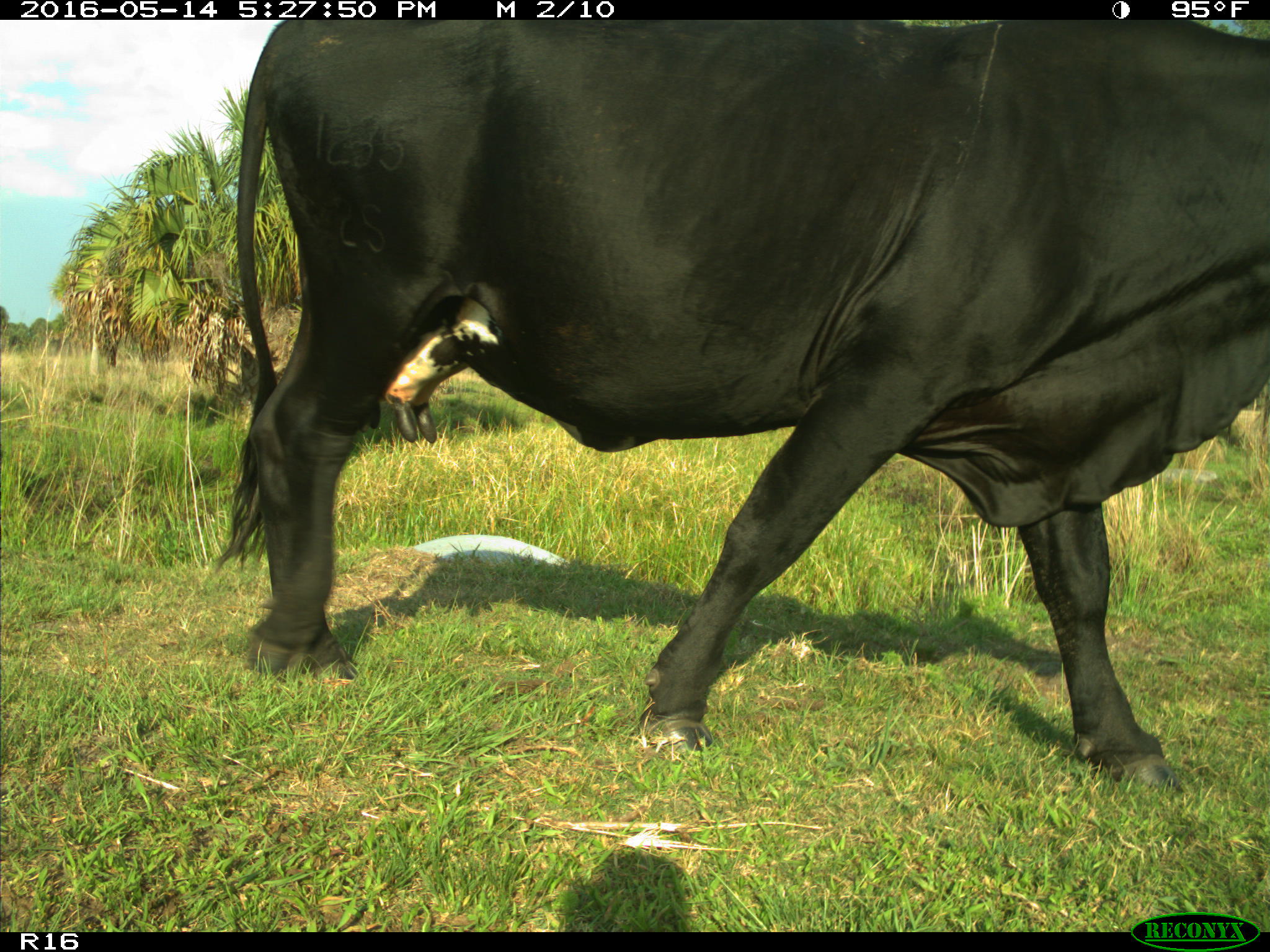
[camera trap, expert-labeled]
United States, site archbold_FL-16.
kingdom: Animalia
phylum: Chordata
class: Mammalia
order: Artiodactyla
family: Bovidae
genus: Bos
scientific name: Bos taurus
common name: domestic cow